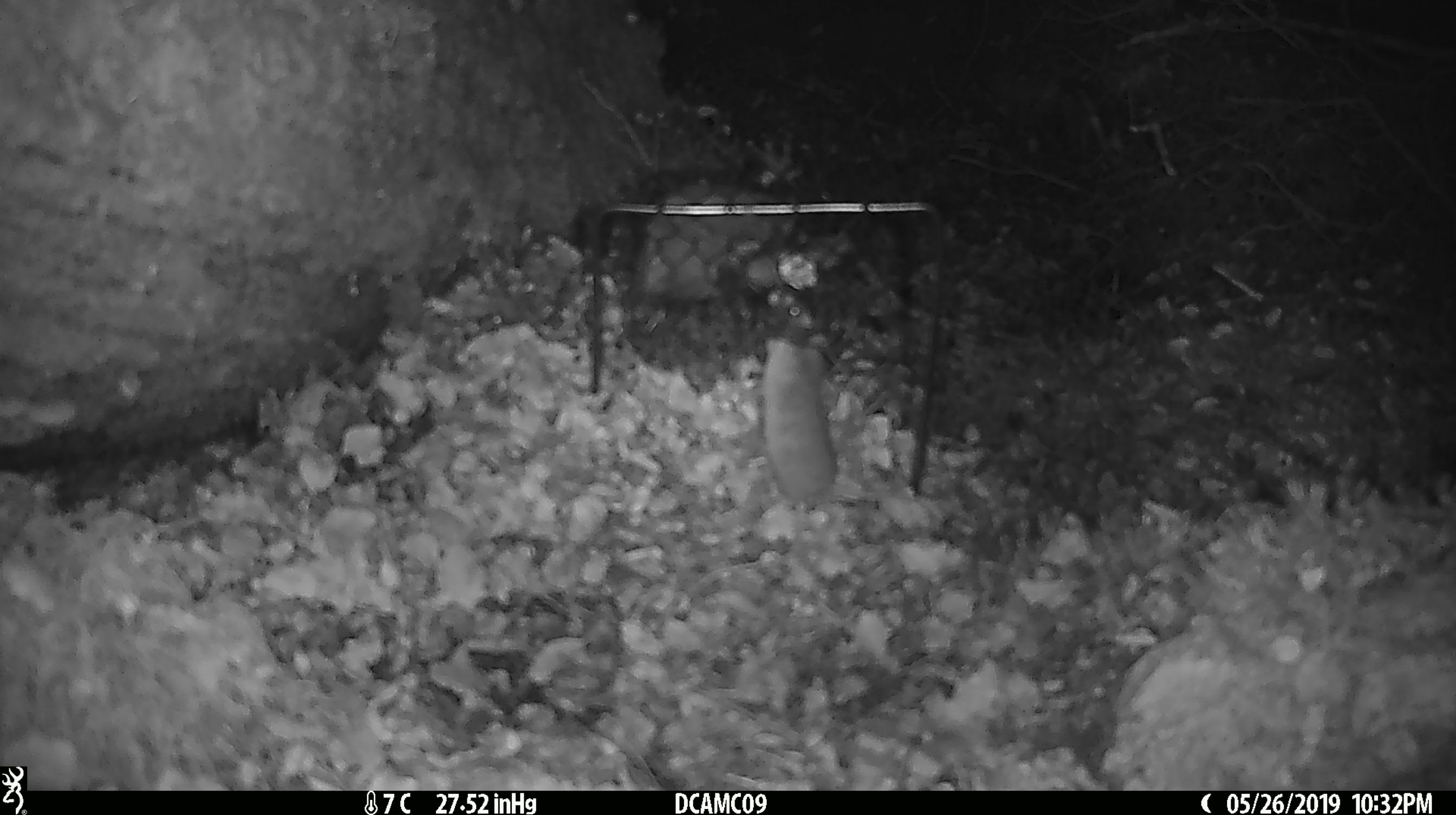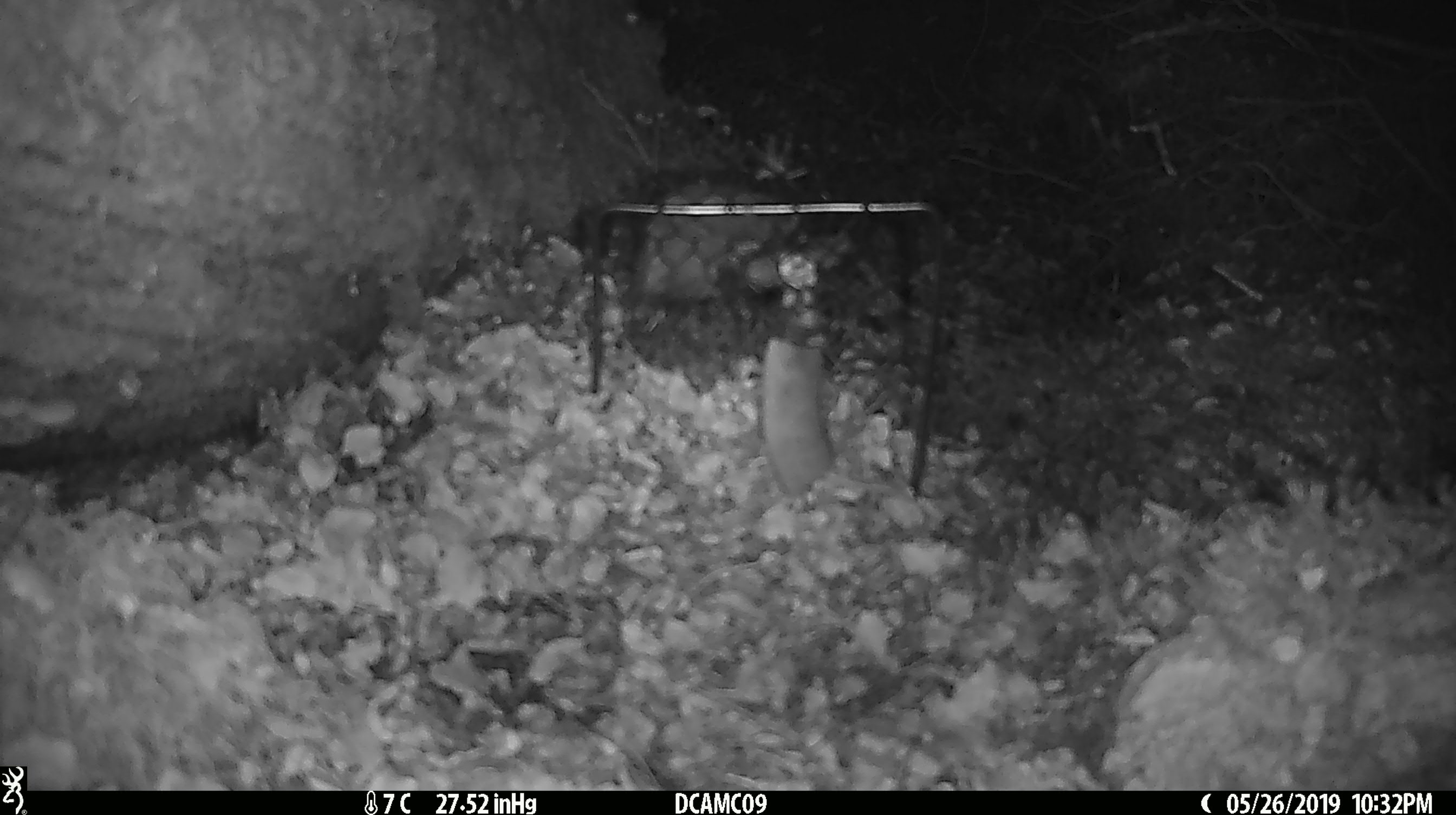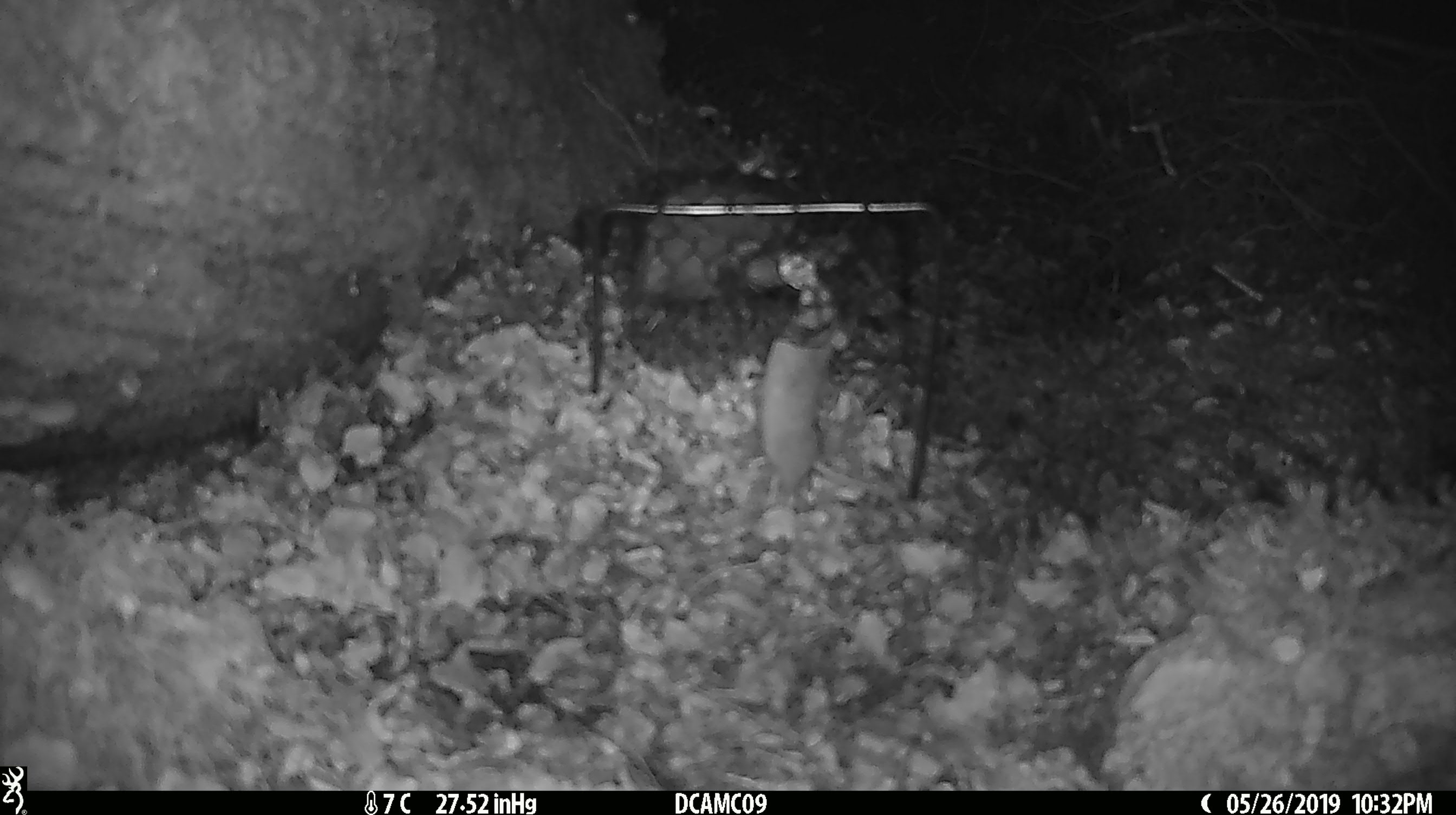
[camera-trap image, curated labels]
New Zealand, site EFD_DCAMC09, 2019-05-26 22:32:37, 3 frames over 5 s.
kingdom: Animalia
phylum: Chordata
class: Mammalia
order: Rodentia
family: Muridae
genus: Mus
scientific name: Mus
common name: mouse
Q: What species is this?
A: Mouse (Mus).